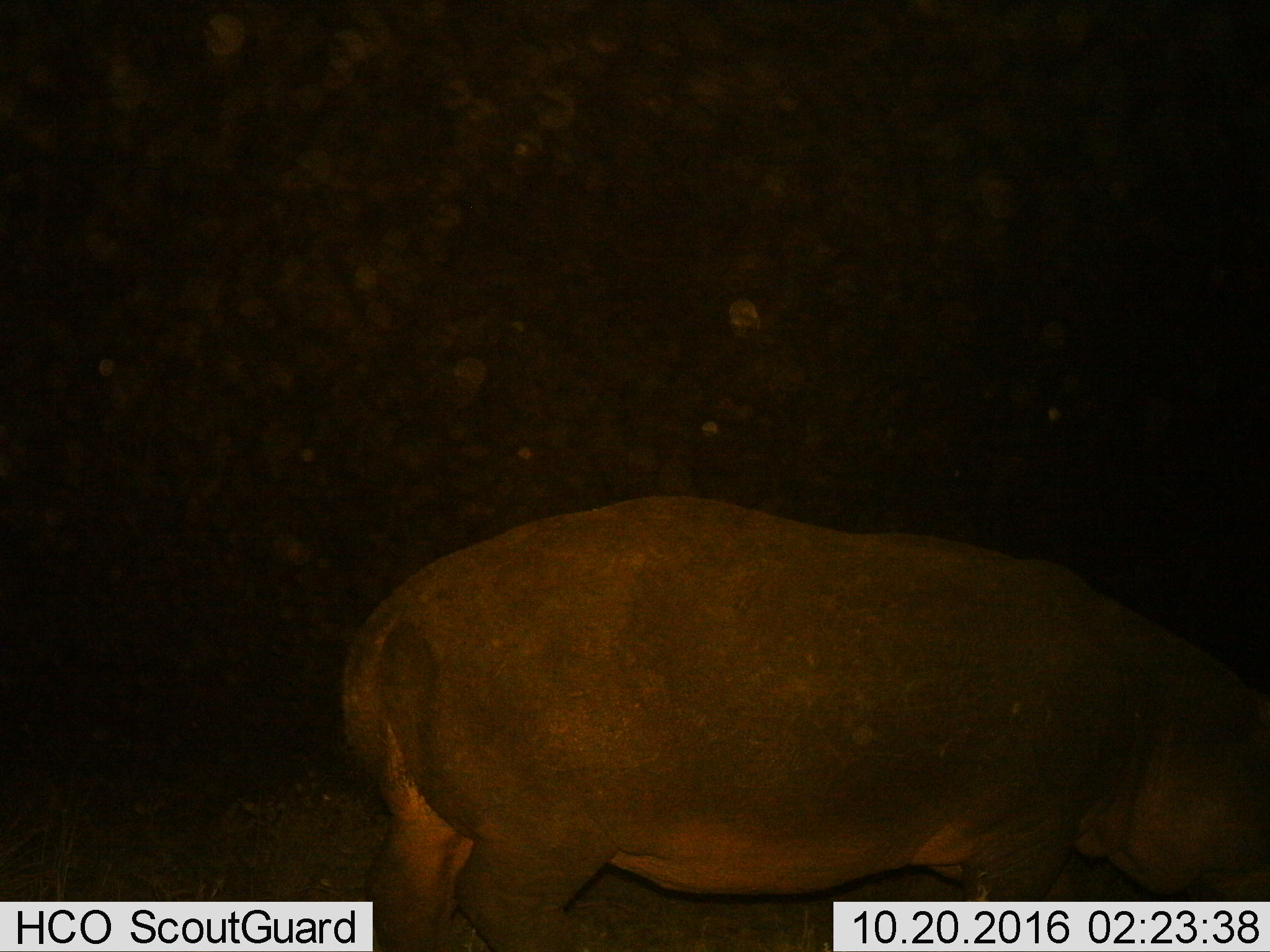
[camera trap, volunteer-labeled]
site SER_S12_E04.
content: unidentified animal